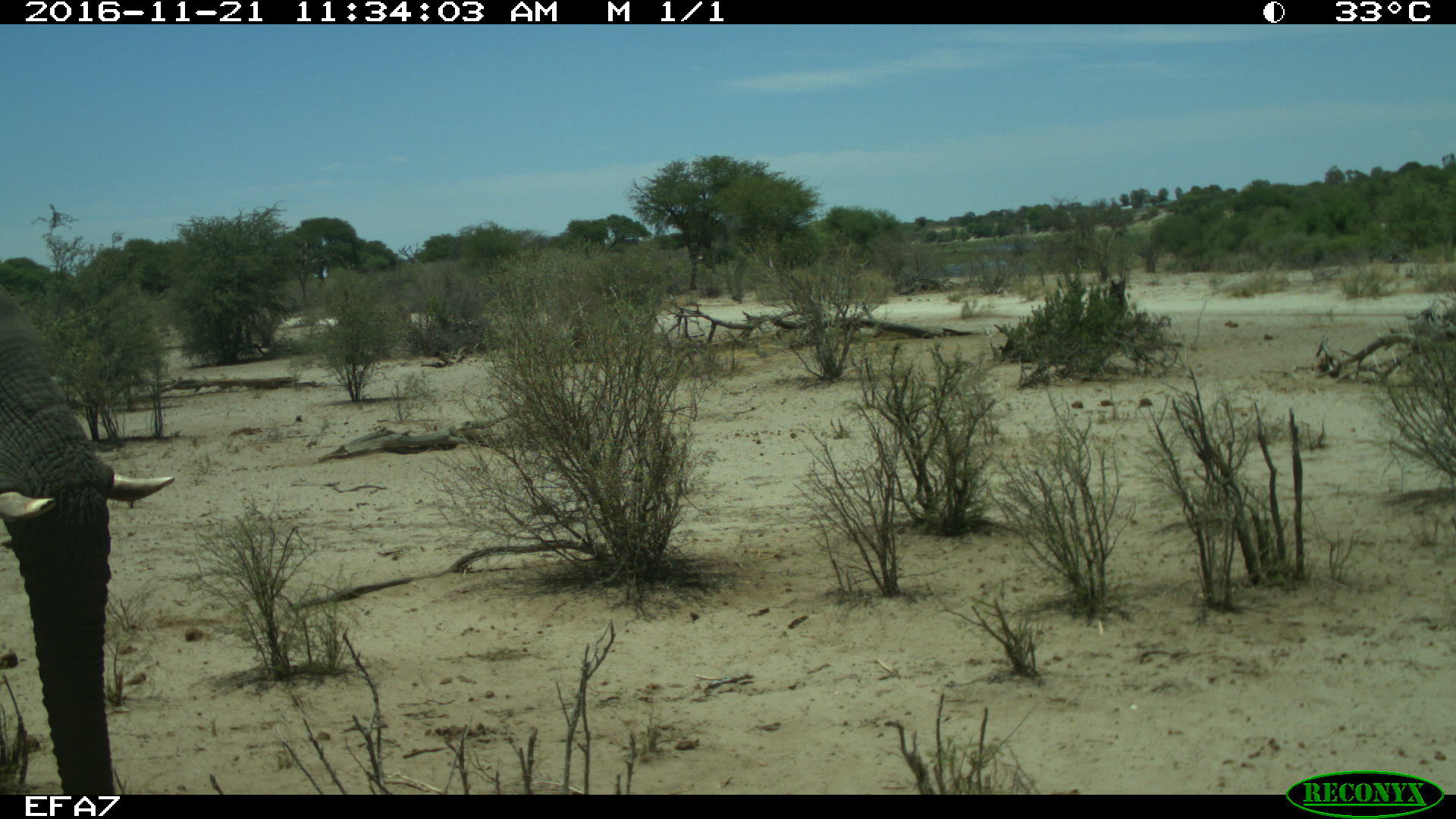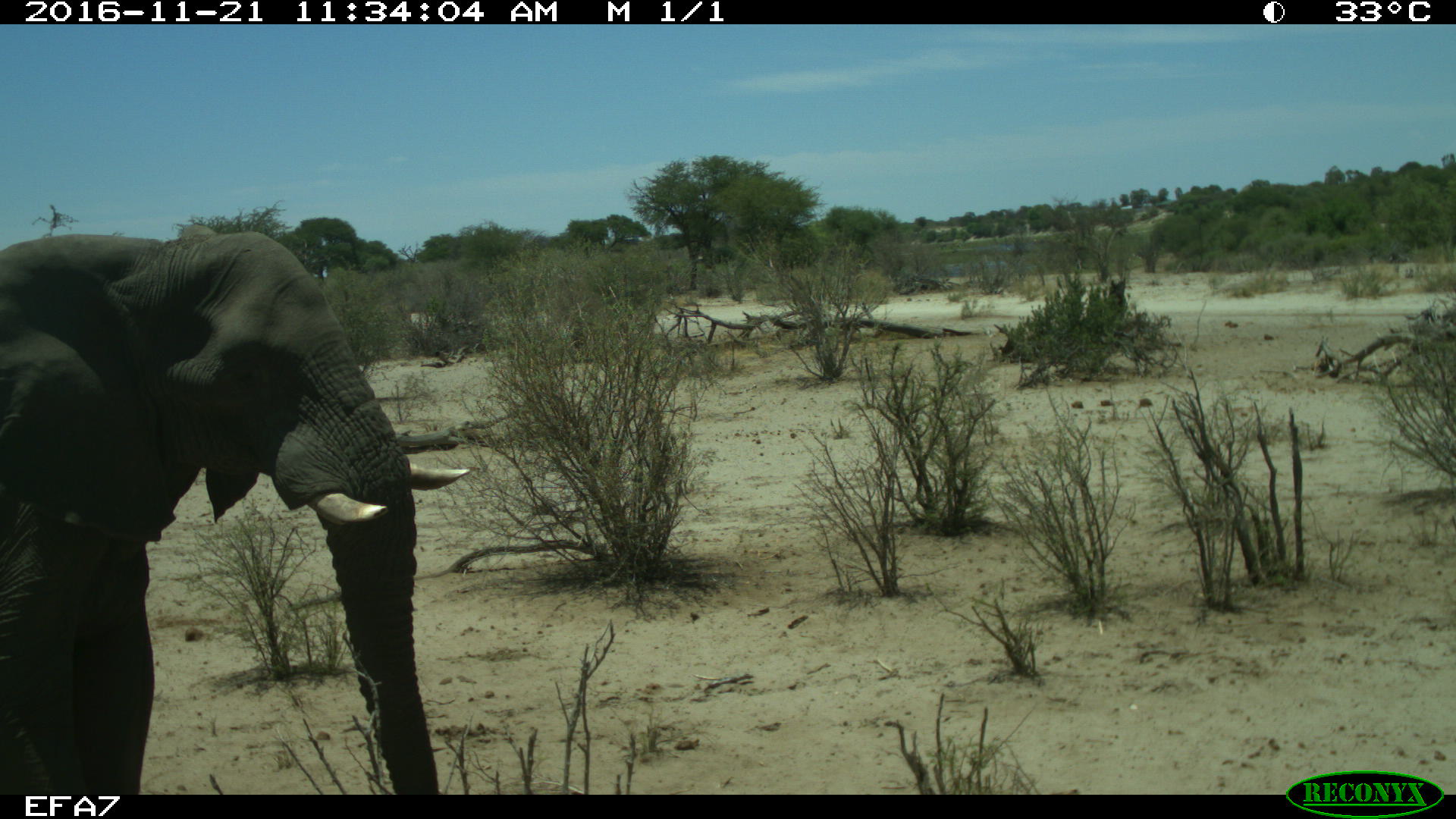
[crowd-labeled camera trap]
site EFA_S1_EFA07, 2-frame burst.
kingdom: Animalia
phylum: Chordata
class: Mammalia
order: Proboscidea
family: Elephantidae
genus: Loxodonta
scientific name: Loxodonta africana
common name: african bush elephant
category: elephant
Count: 1.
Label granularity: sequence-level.